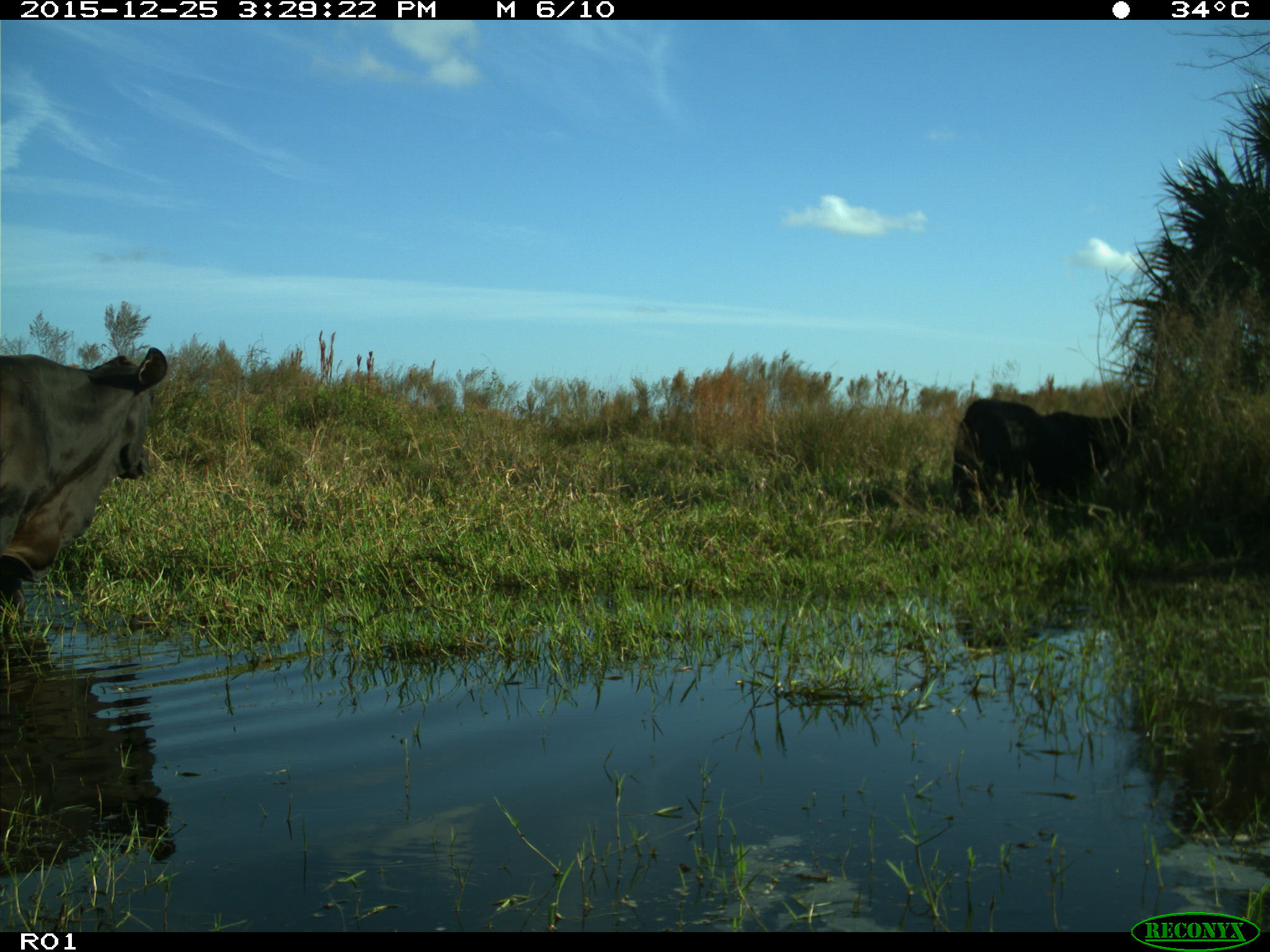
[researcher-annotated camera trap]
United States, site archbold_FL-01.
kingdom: Animalia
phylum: Chordata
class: Mammalia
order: Artiodactyla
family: Bovidae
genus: Bos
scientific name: Bos taurus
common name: domestic cow